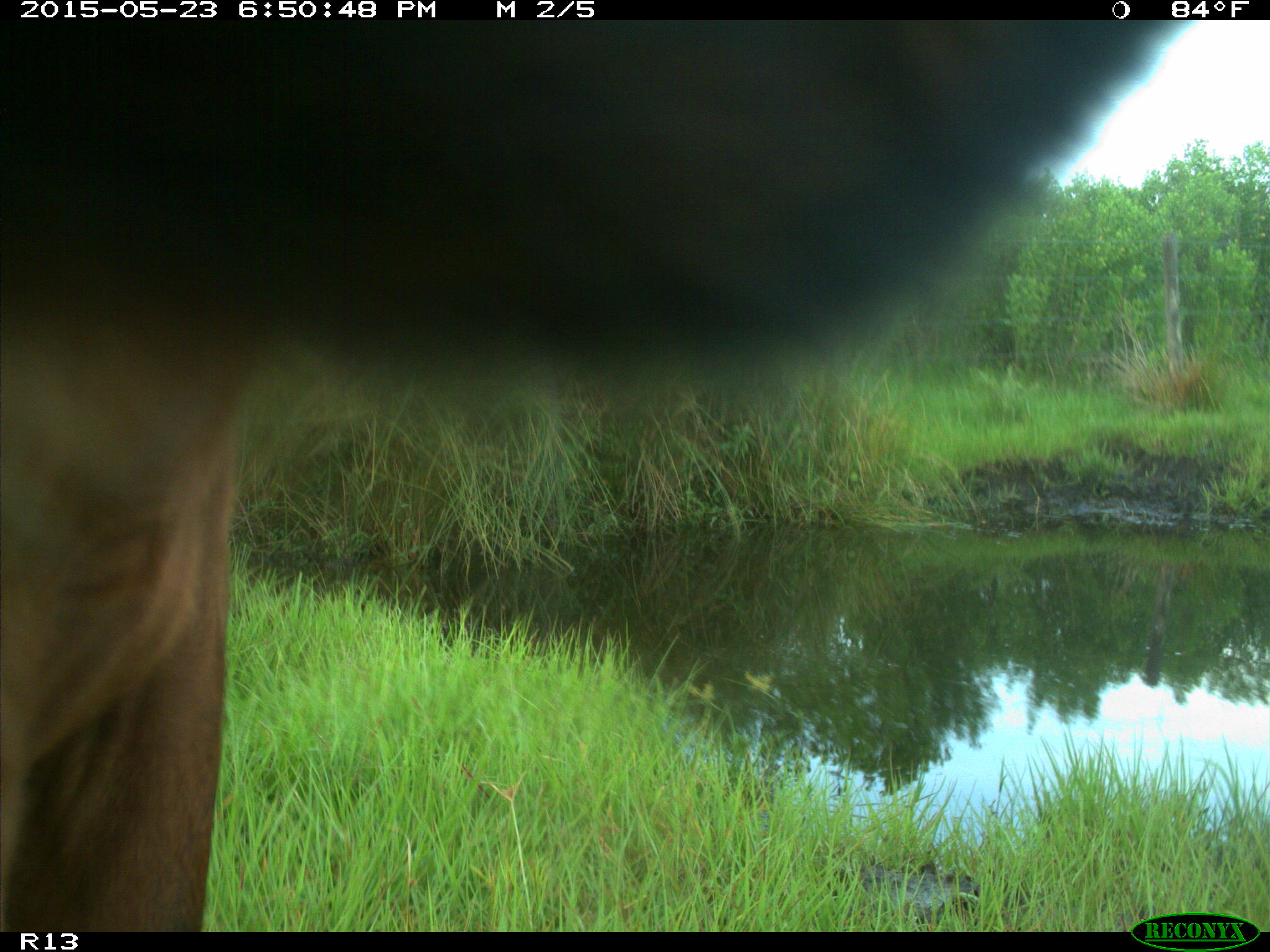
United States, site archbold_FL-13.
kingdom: Animalia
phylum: Chordata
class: Mammalia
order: Artiodactyla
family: Bovidae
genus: Bos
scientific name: Bos taurus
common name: domestic cow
Bos taurus (domestic cow).